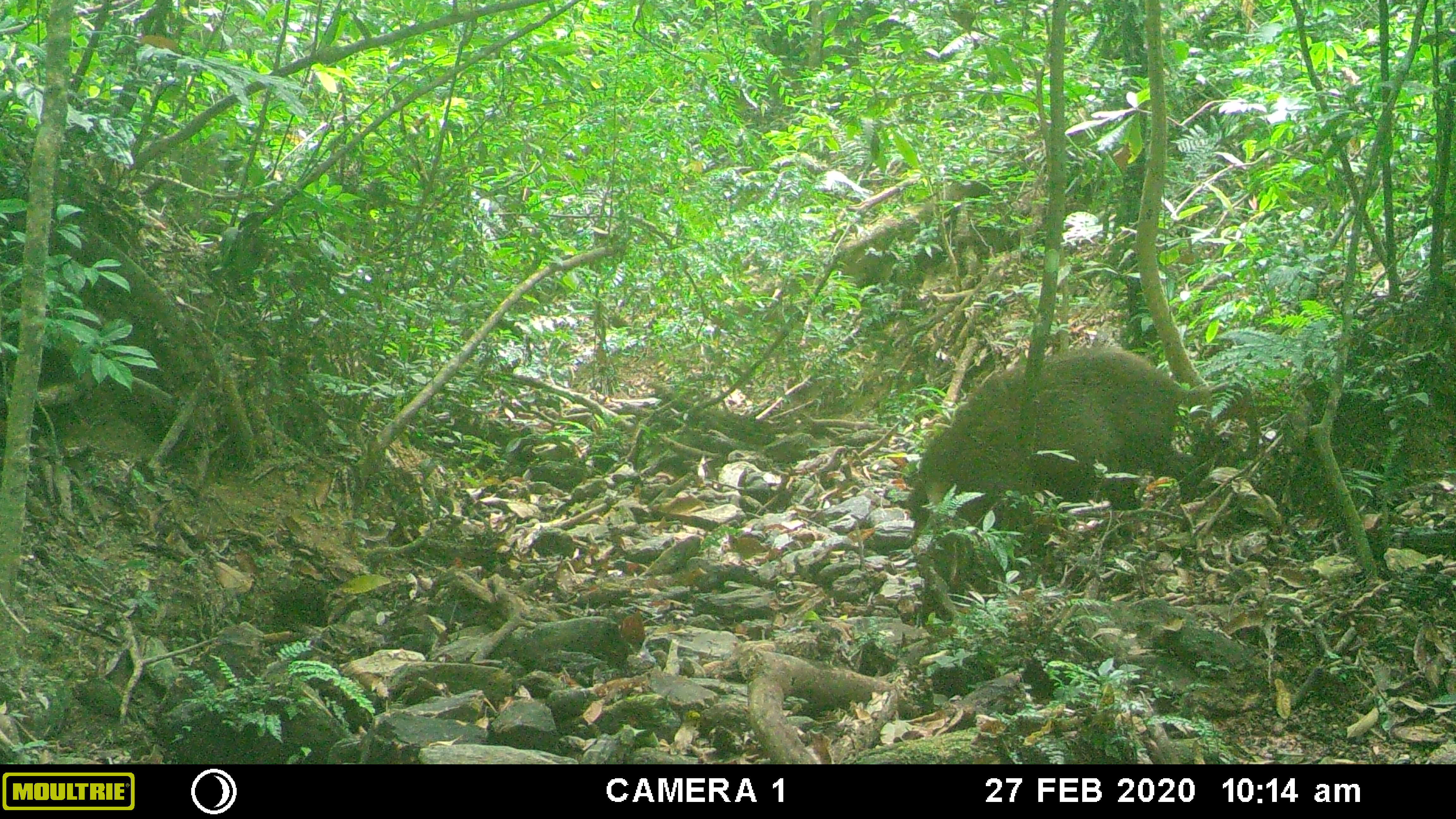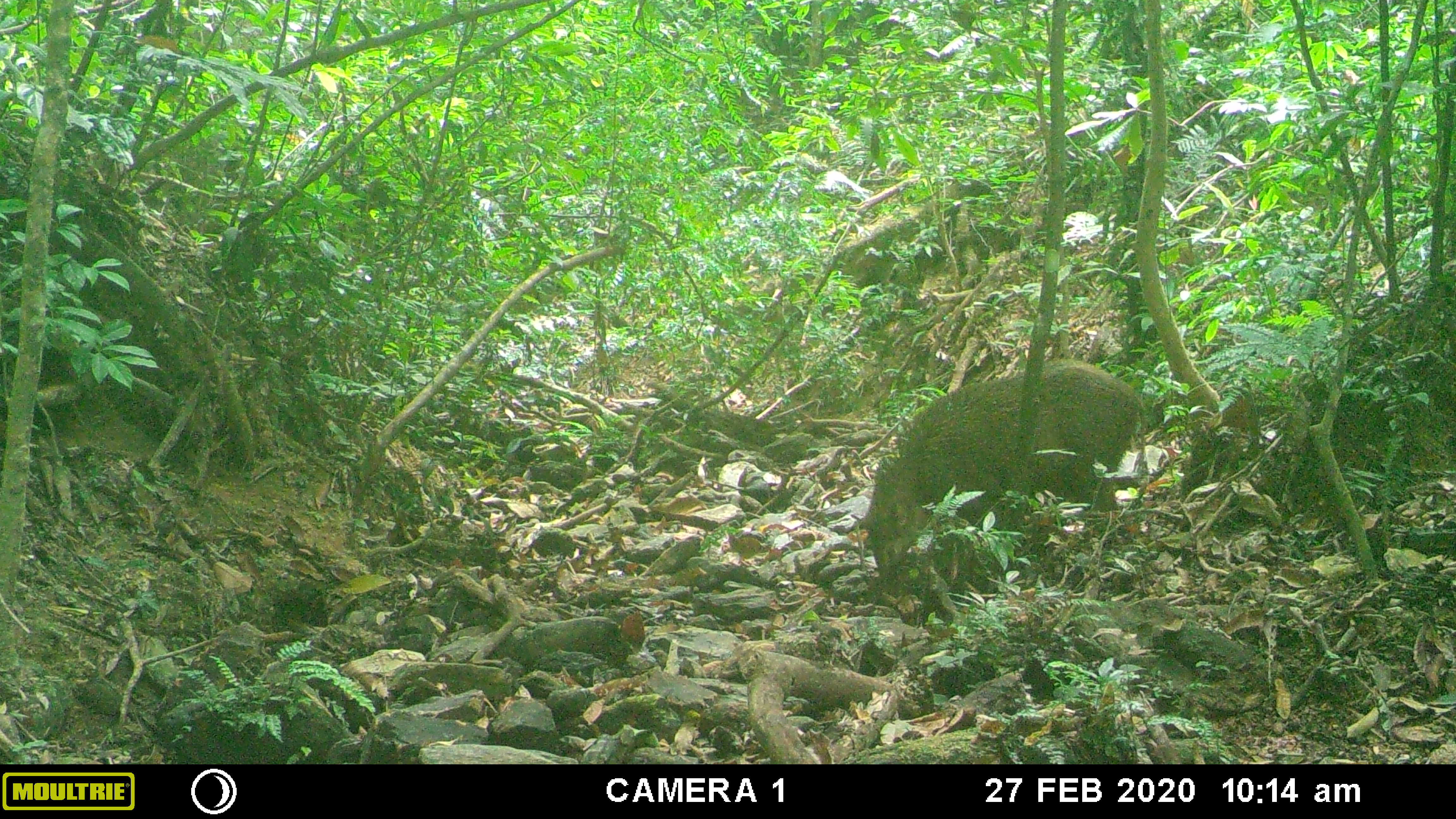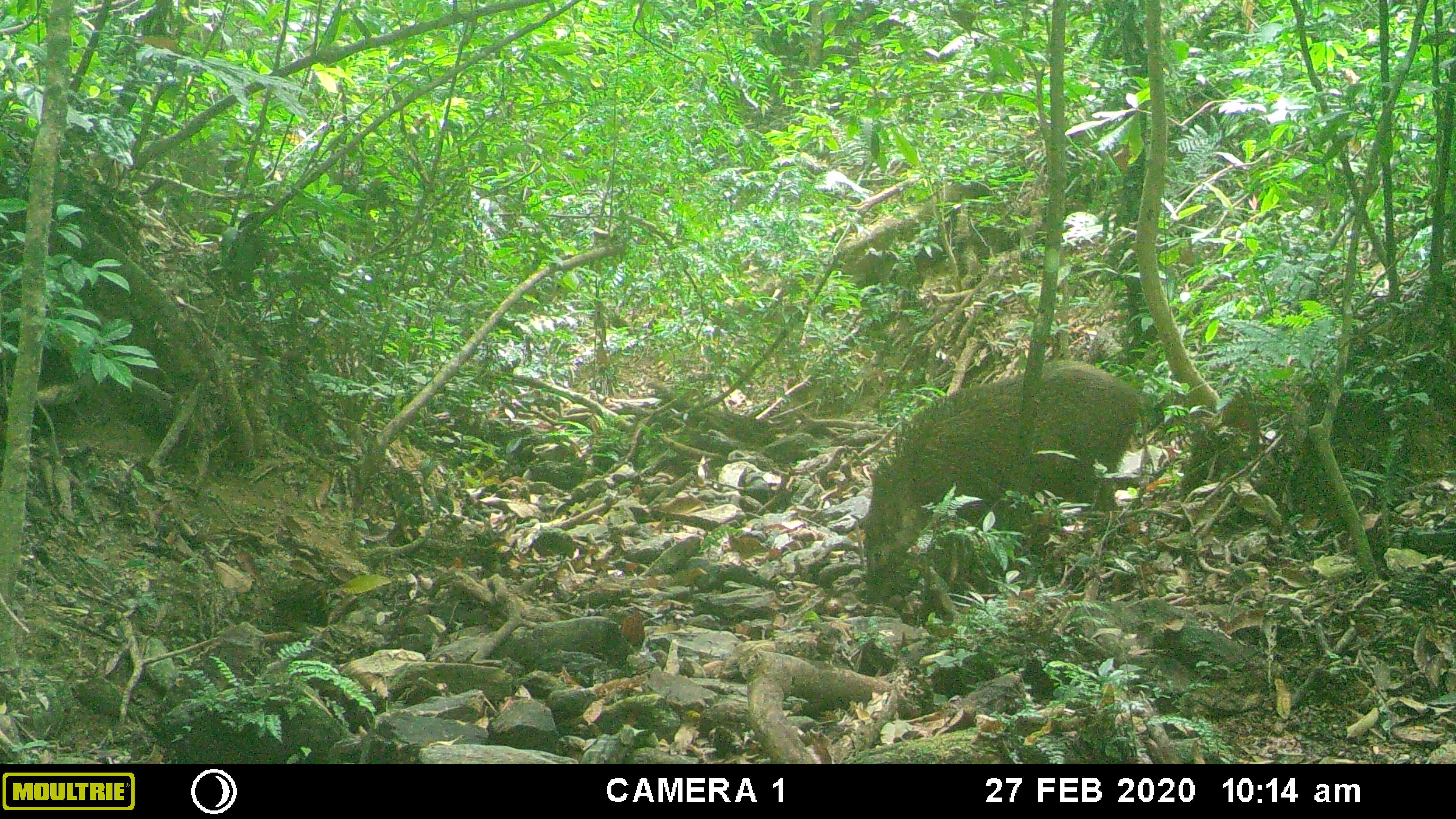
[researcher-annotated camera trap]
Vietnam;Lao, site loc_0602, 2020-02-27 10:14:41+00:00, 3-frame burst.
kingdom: Animalia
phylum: Chordata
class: Mammalia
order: Artiodactyla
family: Suidae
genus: Sus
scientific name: Sus scrofa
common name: eurasian wild pig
Eurasian wild pig (Sus scrofa). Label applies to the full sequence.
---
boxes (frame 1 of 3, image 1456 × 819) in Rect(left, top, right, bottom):
eurasian wild pig: Rect(903, 344, 1231, 548)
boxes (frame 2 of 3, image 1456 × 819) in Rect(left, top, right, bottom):
eurasian wild pig: Rect(862, 356, 1146, 577)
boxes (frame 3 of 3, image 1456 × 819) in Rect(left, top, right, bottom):
eurasian wild pig: Rect(863, 358, 1155, 603)